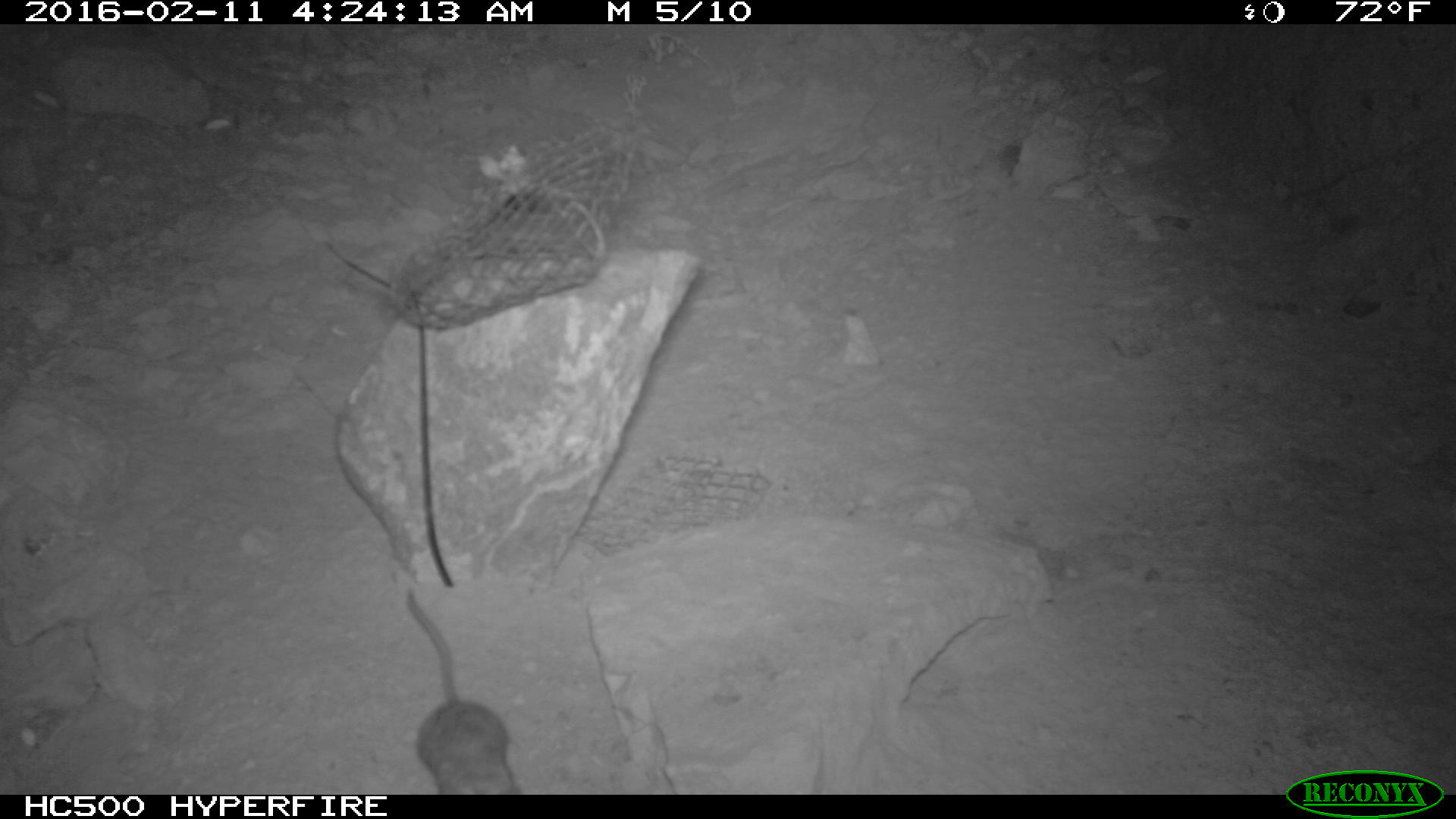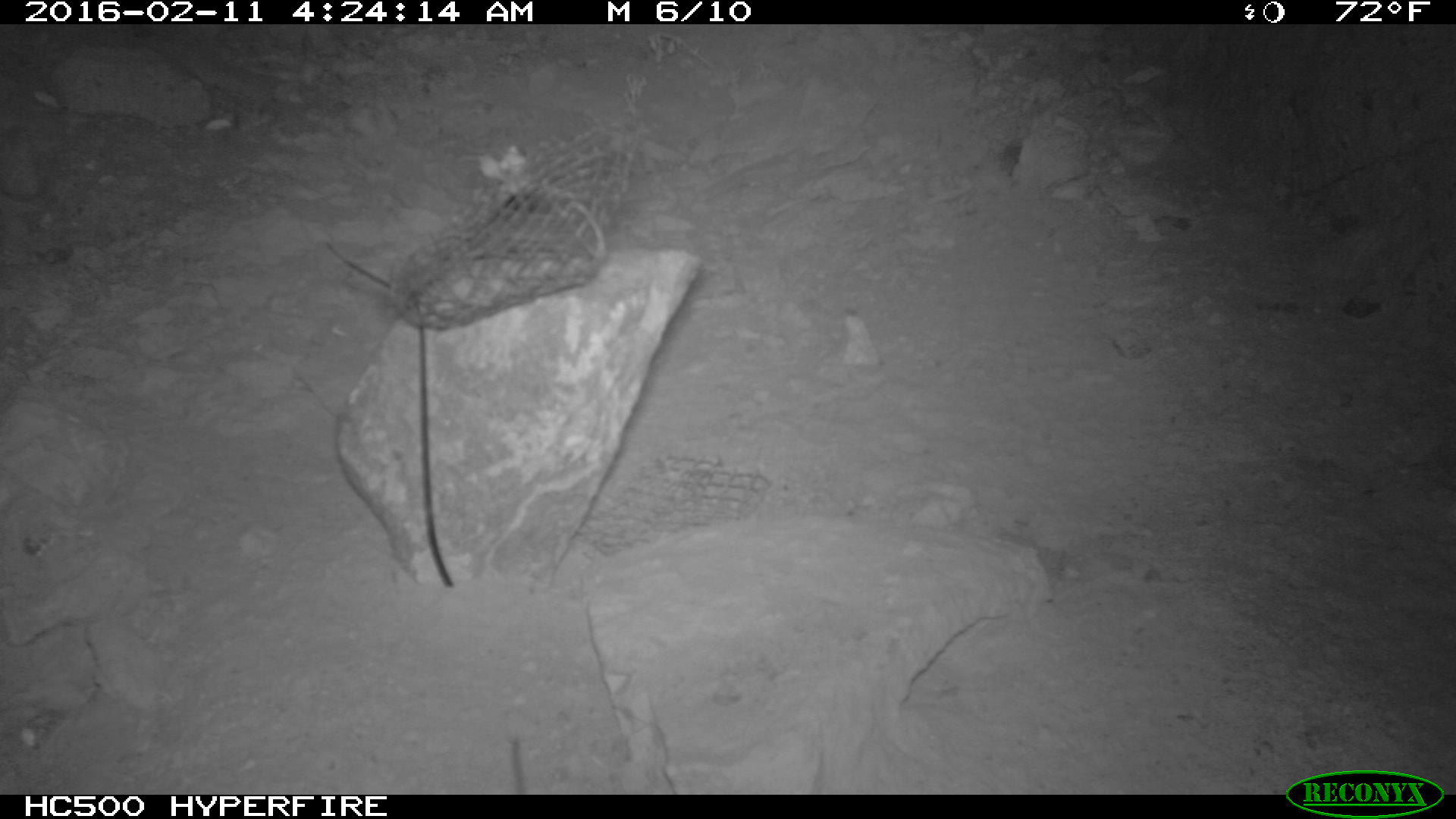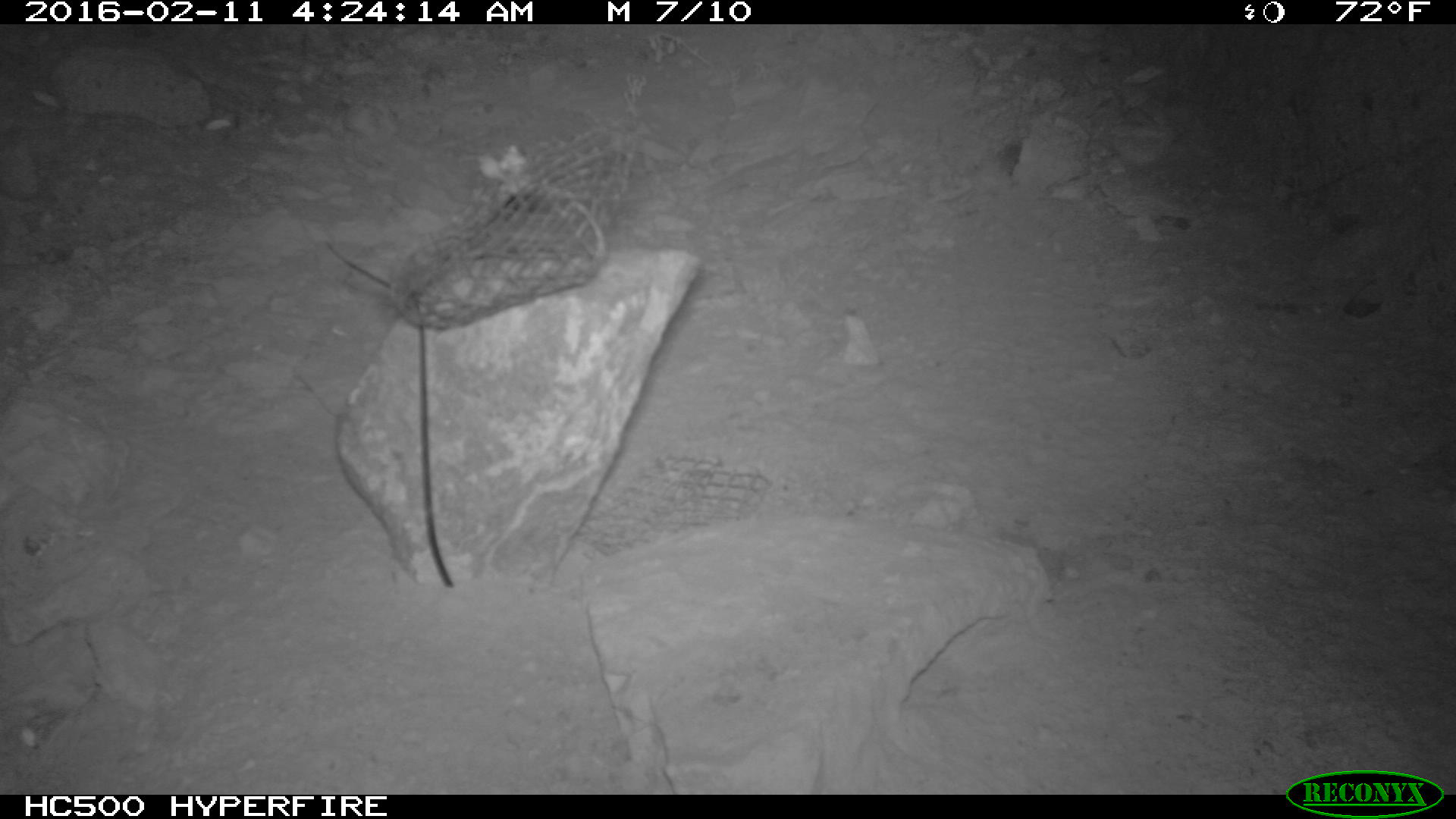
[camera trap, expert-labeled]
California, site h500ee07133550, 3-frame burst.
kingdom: Animalia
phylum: Chordata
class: Mammalia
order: Rodentia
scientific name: Rodentia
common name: rodent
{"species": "rodent (Rodentia)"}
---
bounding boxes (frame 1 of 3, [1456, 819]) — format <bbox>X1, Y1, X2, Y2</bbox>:
rodent: <bbox>399, 592, 522, 794</bbox>